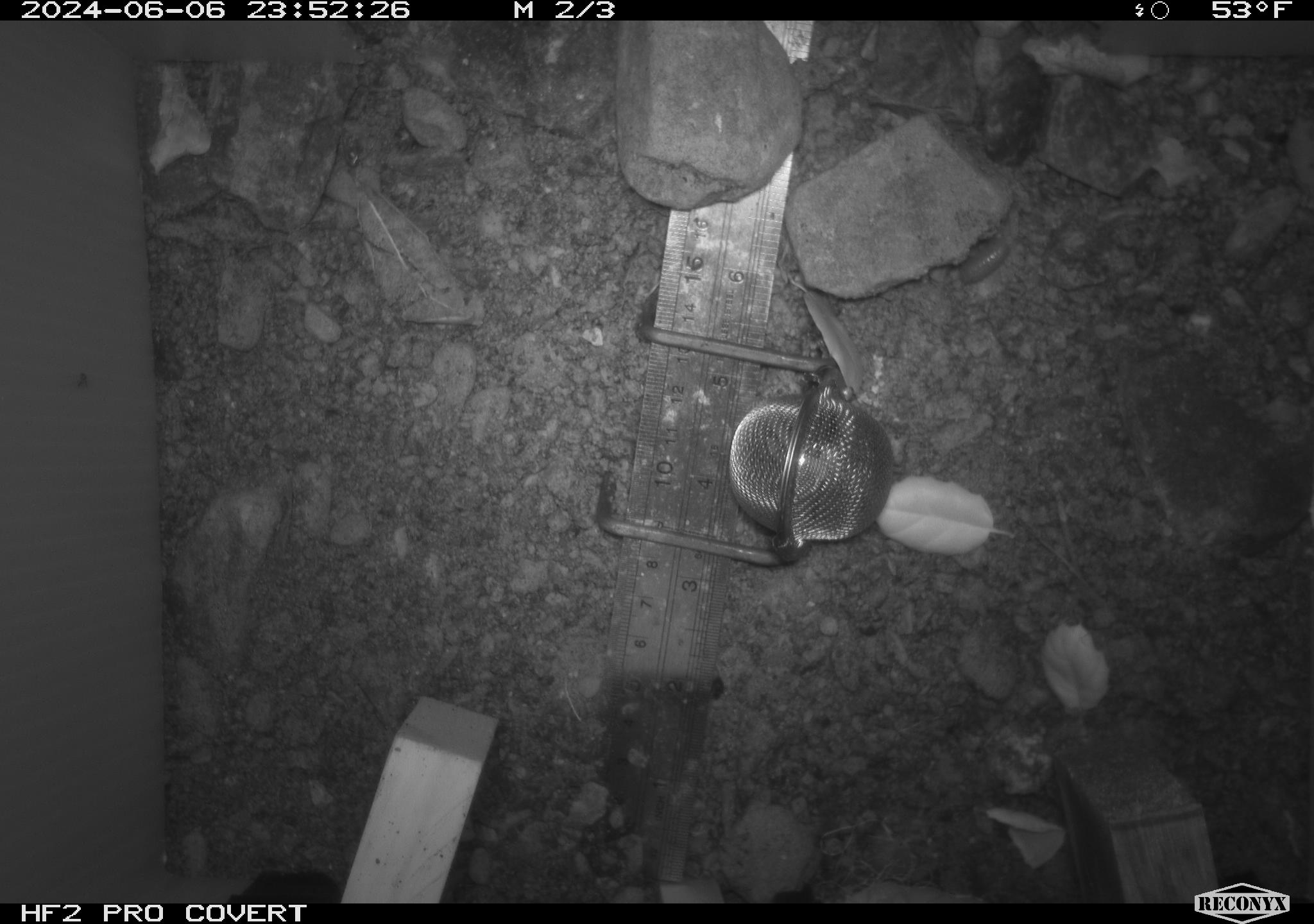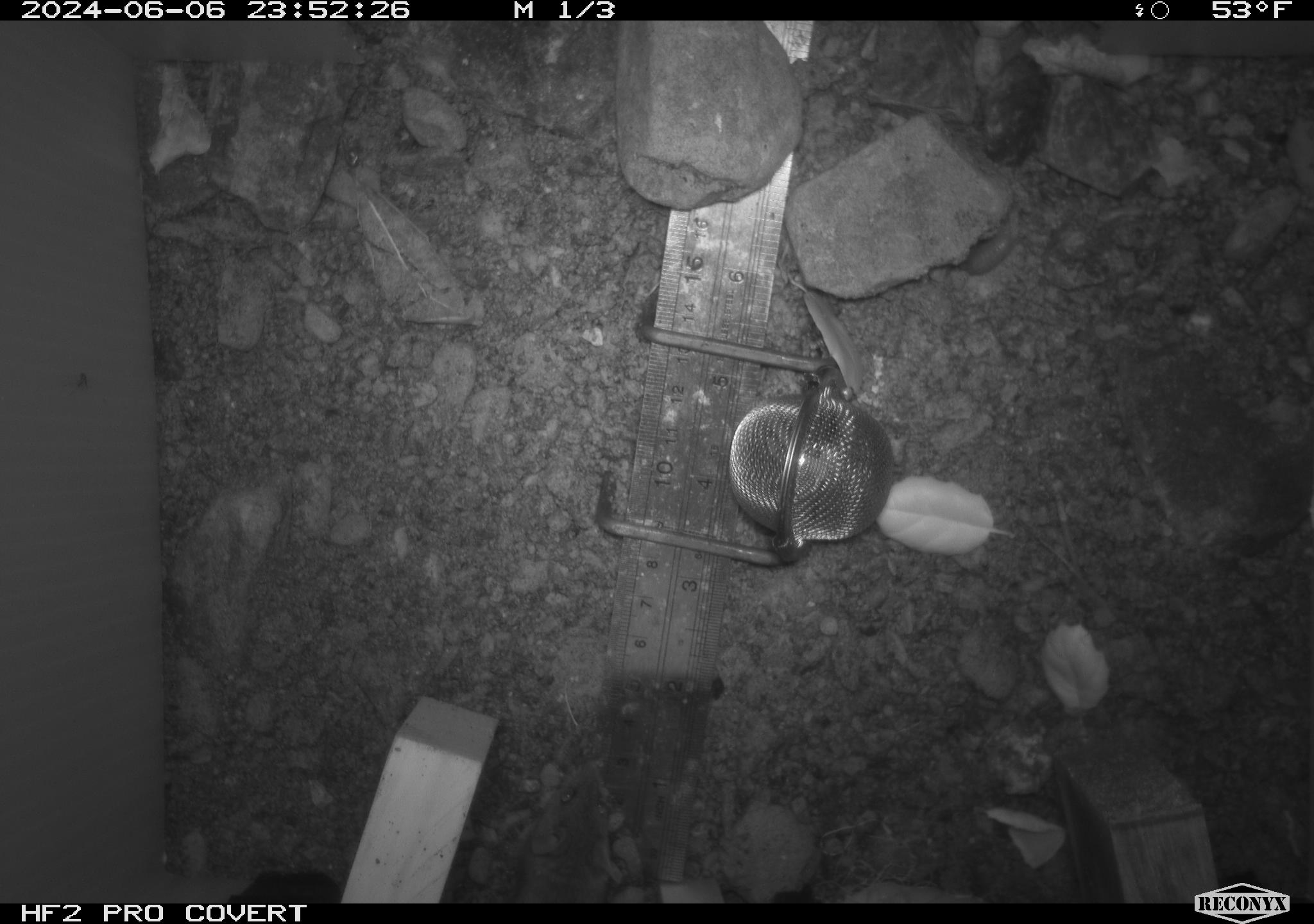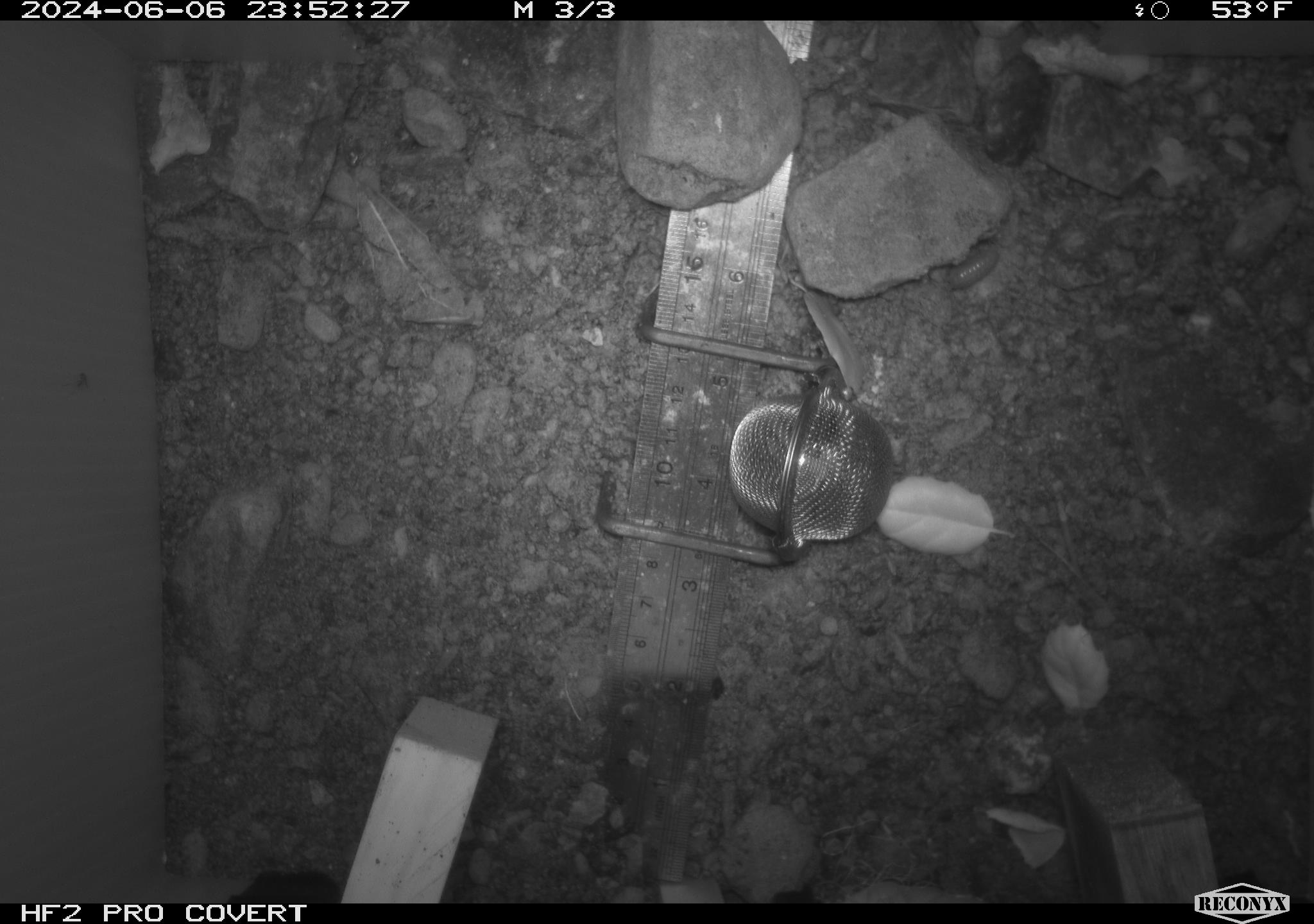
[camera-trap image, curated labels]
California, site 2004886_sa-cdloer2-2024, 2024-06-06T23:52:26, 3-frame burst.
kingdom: Animalia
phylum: Chordata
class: Mammalia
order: Rodentia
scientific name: Rodentia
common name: mouse species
Mouse species (Rodentia).